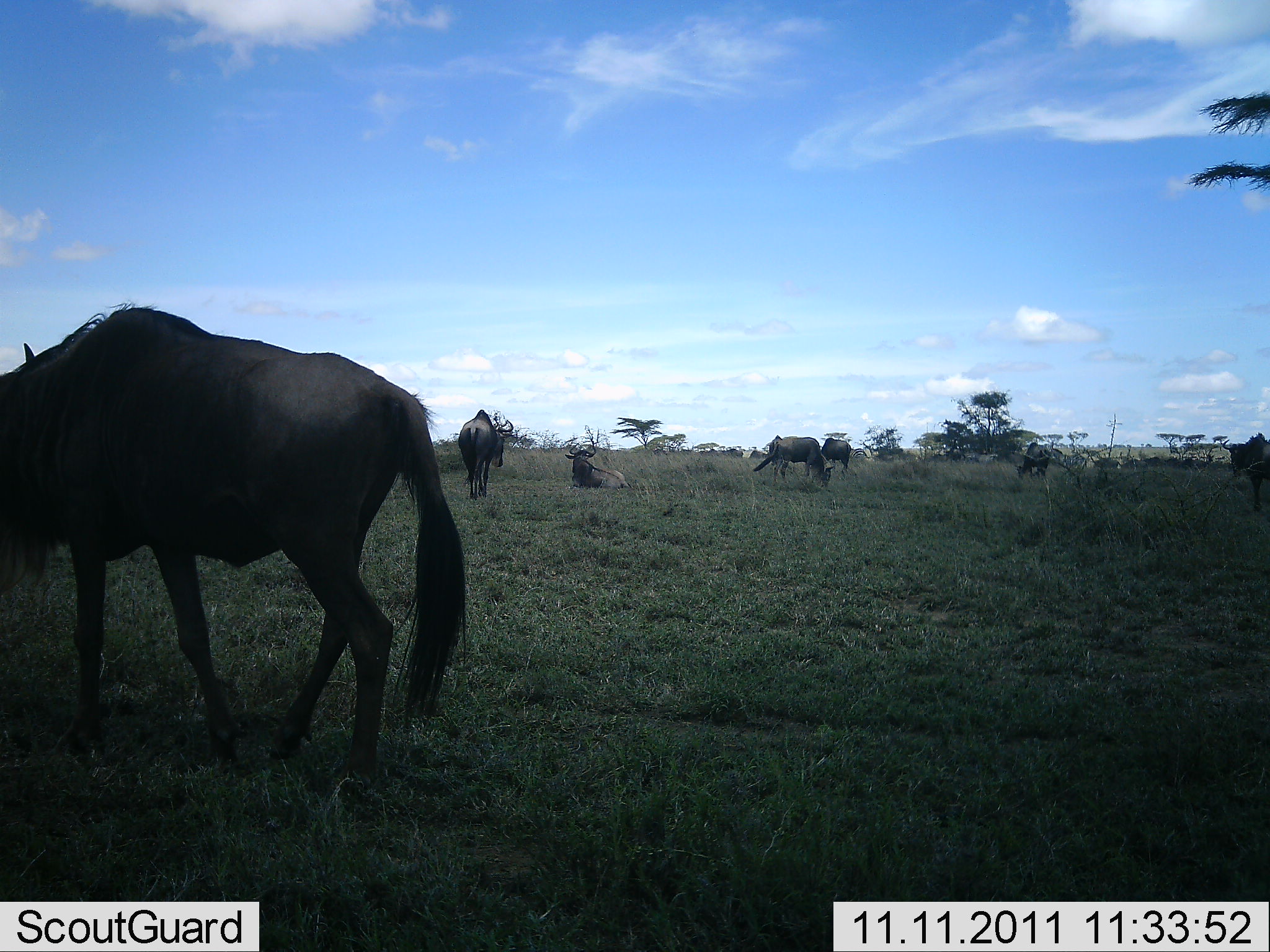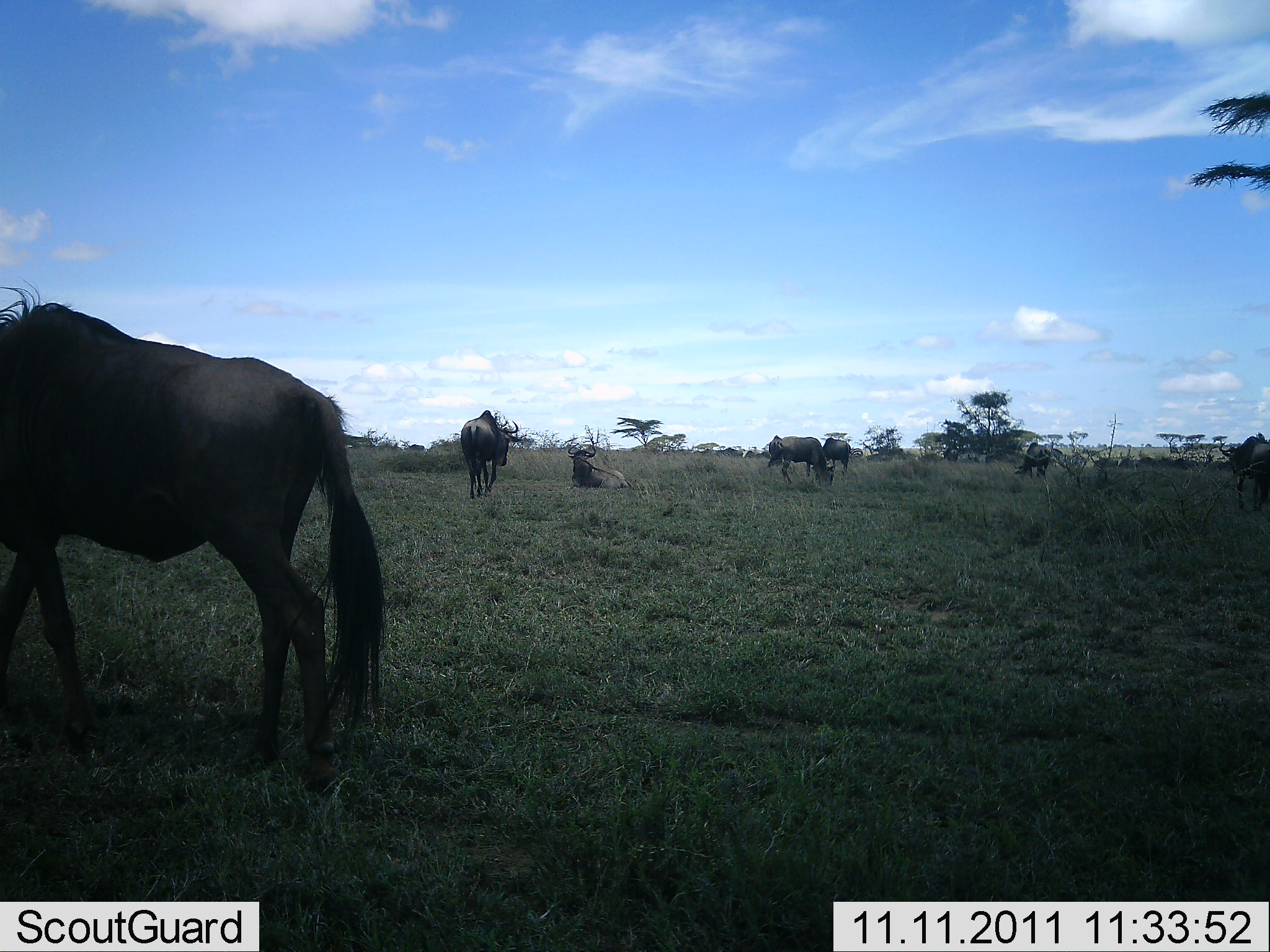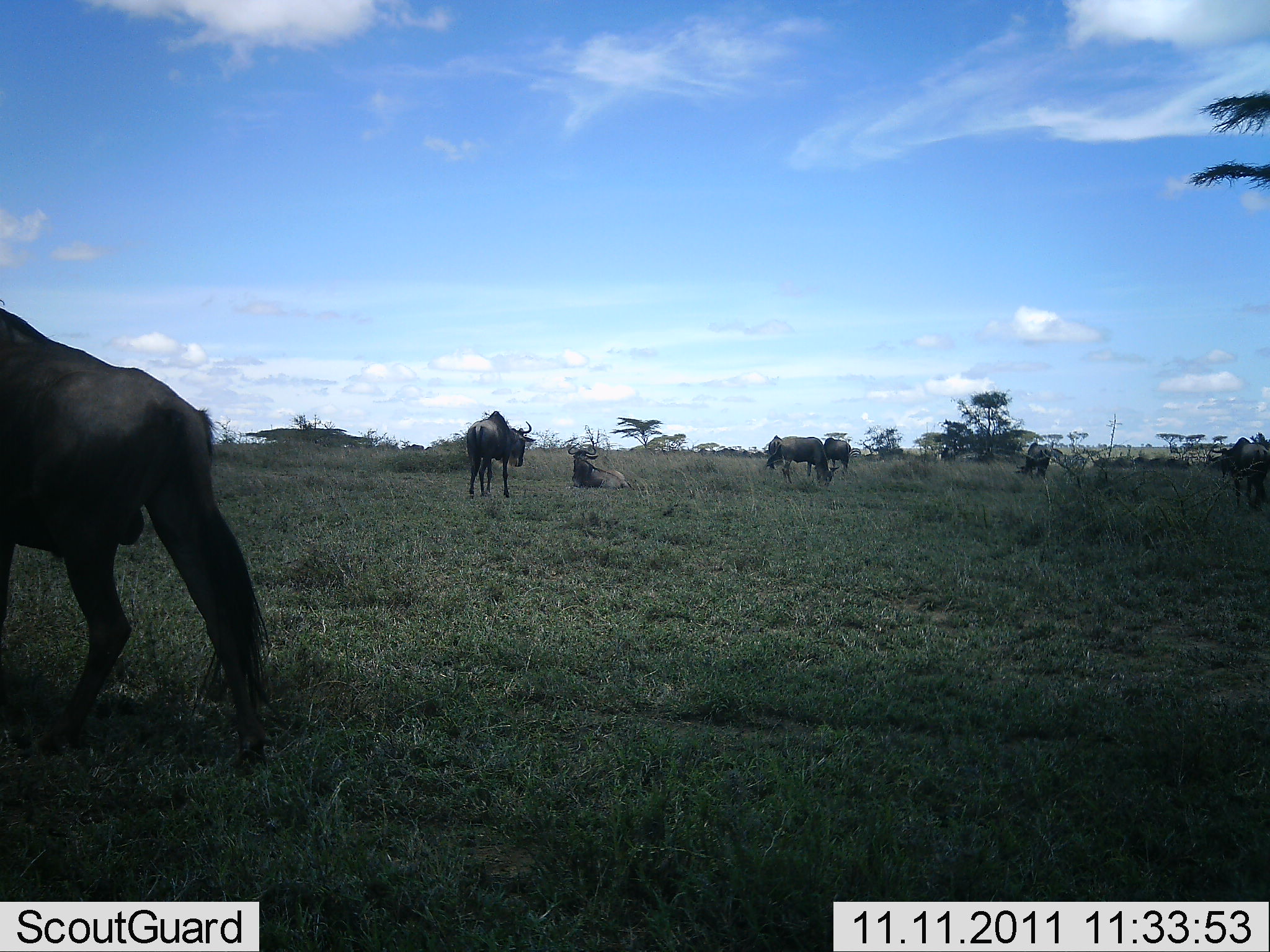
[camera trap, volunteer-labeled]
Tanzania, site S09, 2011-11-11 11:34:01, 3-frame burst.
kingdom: Animalia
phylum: Chordata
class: Mammalia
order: Artiodactyla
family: Bovidae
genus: Connochaetes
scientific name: Connochaetes taurinus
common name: blue wildebeest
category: wildebeest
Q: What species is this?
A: Wildebeest (blue wildebeest) (Connochaetes taurinus).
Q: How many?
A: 11-50.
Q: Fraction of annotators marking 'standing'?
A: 55%.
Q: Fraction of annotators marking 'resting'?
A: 55%.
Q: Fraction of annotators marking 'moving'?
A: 36%.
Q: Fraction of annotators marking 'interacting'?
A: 0%.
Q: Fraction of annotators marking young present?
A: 0%.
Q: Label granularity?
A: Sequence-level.